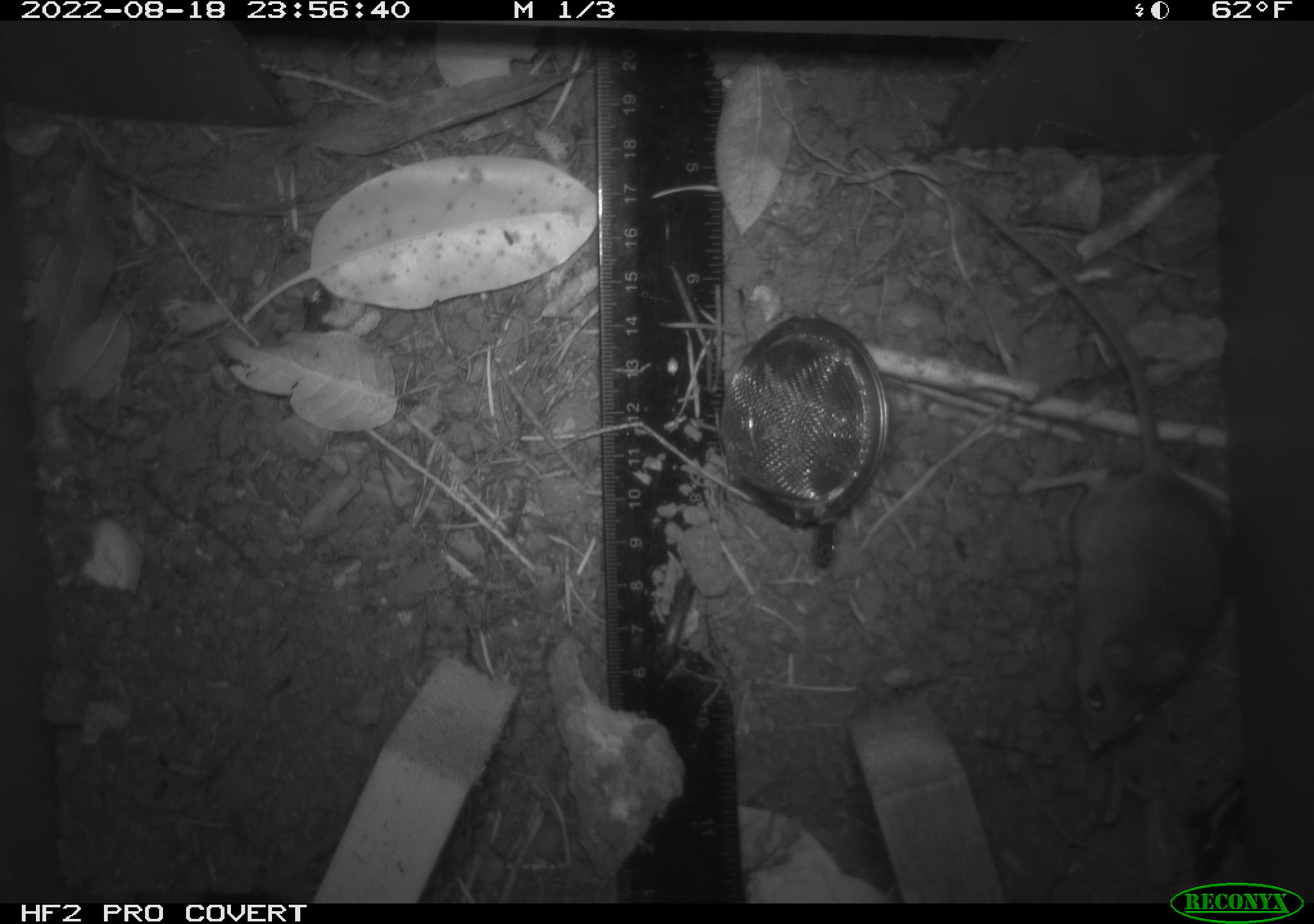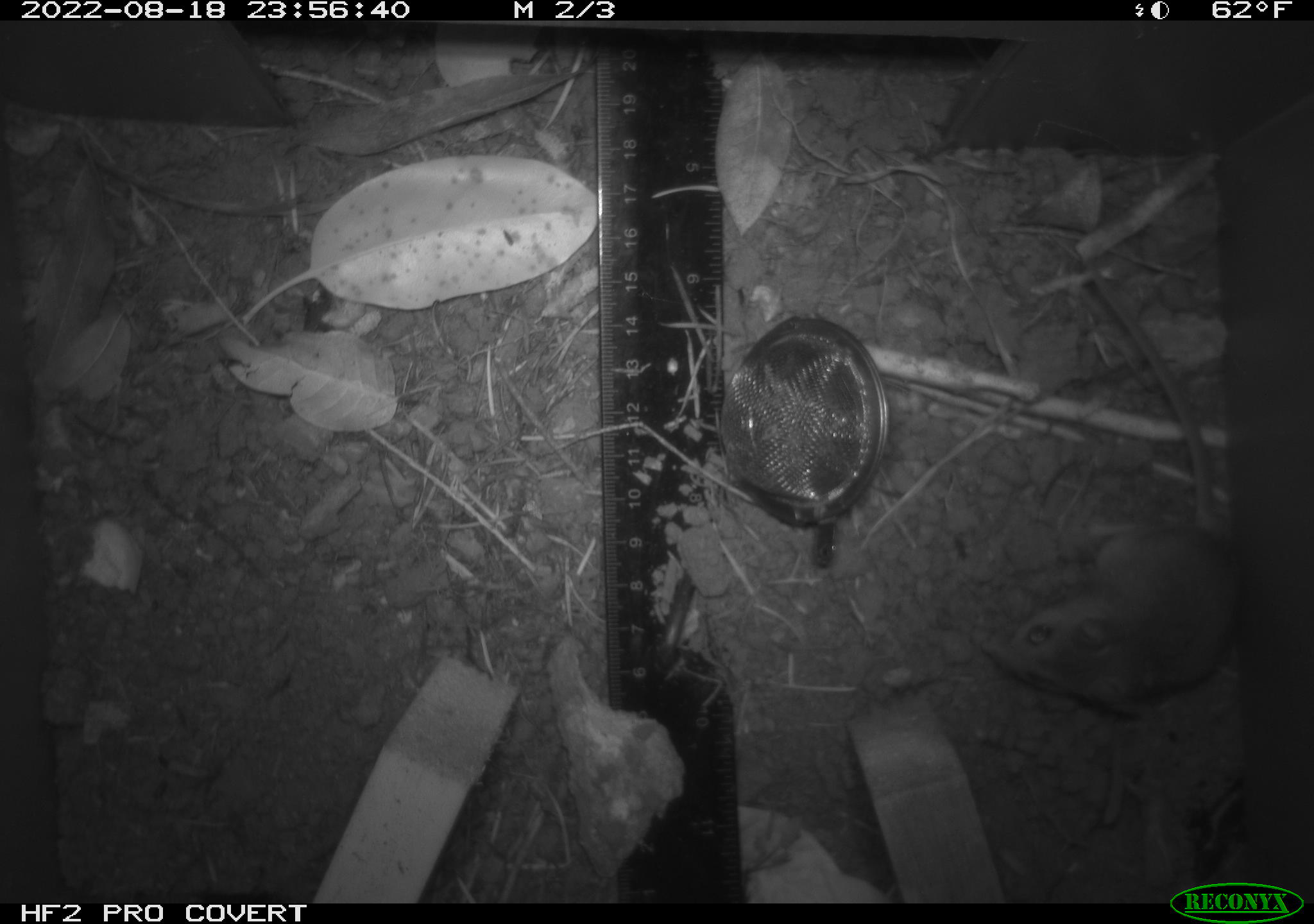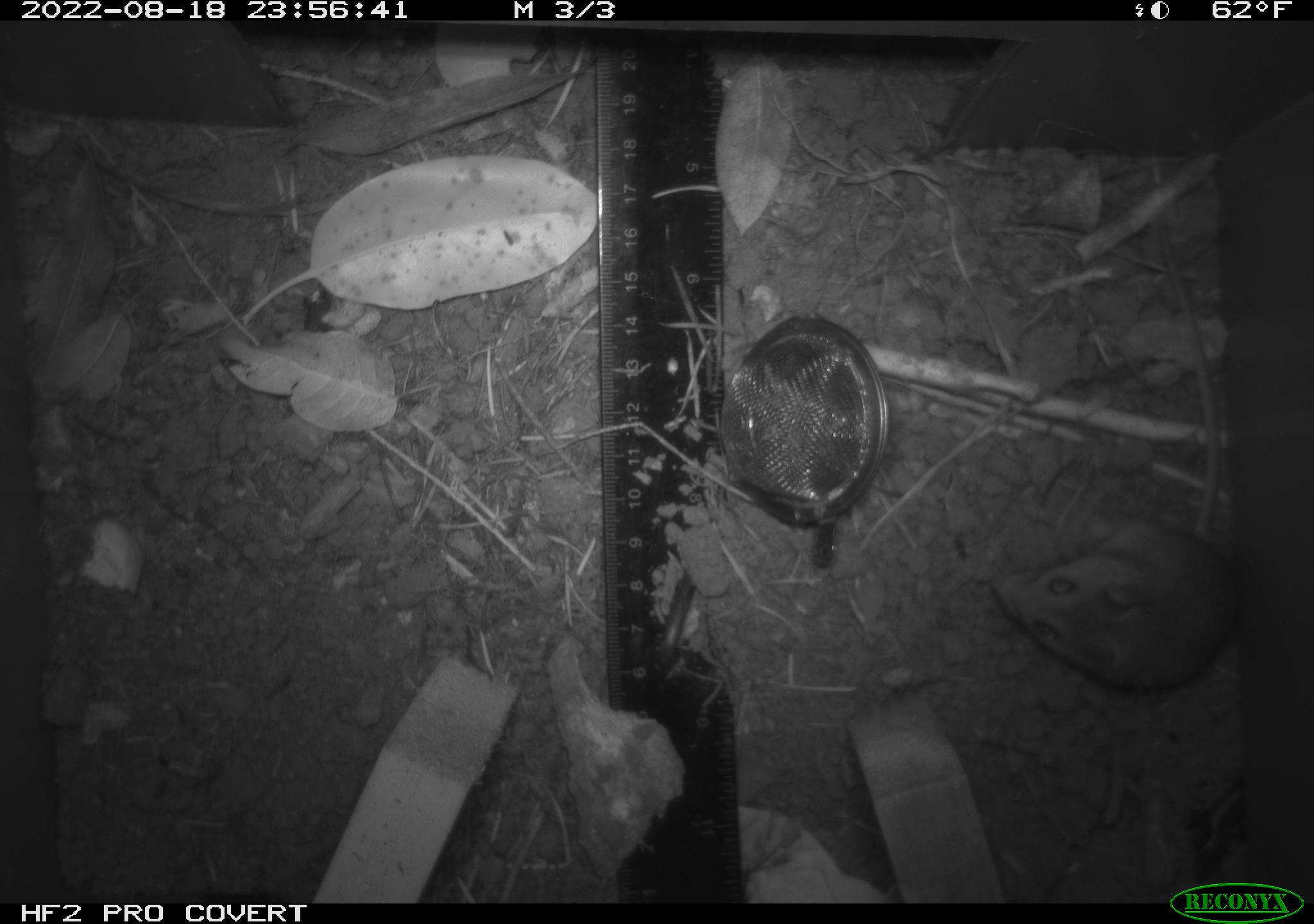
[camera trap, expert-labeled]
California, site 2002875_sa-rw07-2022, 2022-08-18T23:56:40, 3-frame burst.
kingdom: Animalia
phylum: Chordata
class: Mammalia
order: Rodentia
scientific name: Rodentia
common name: mouse species